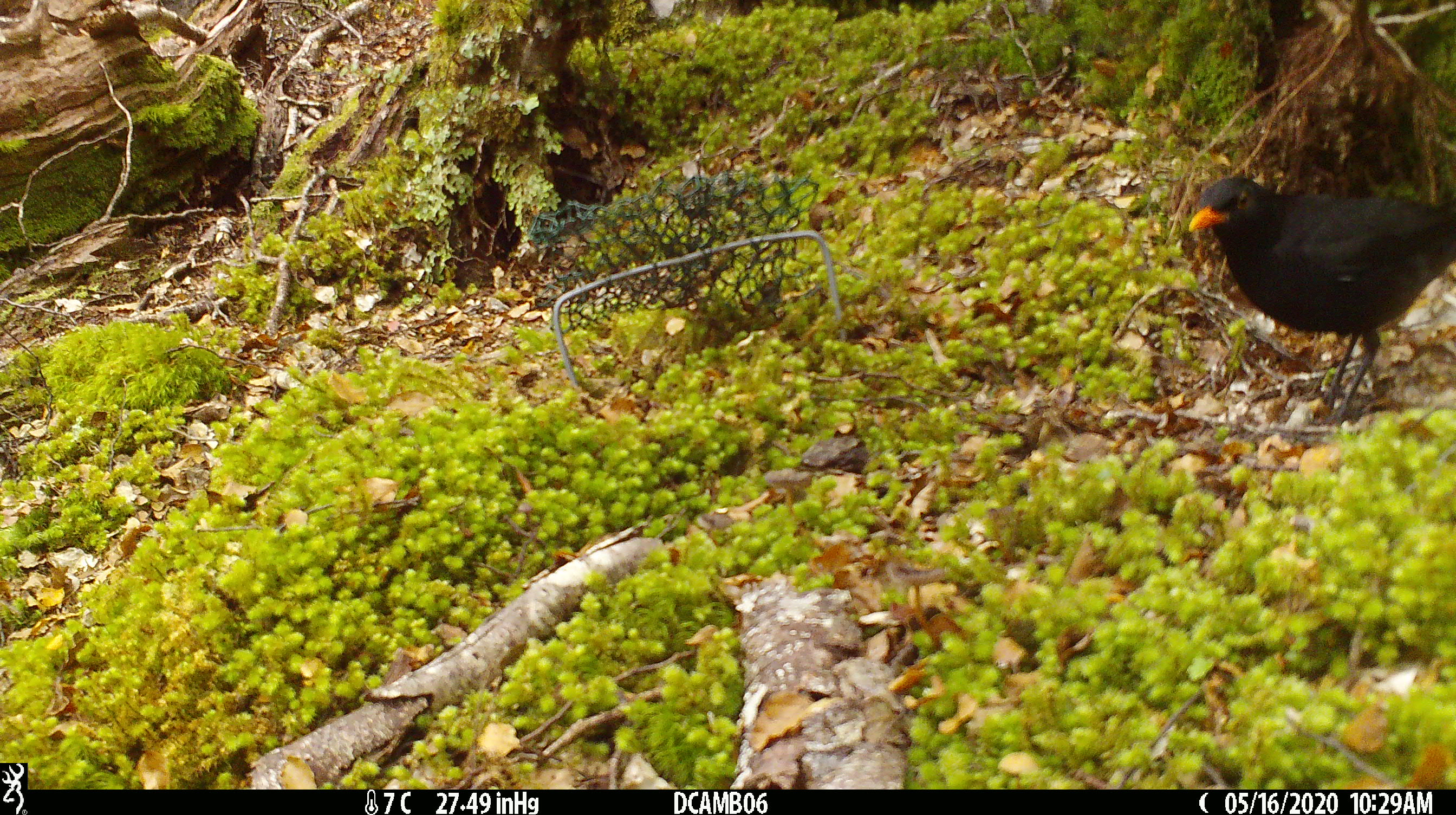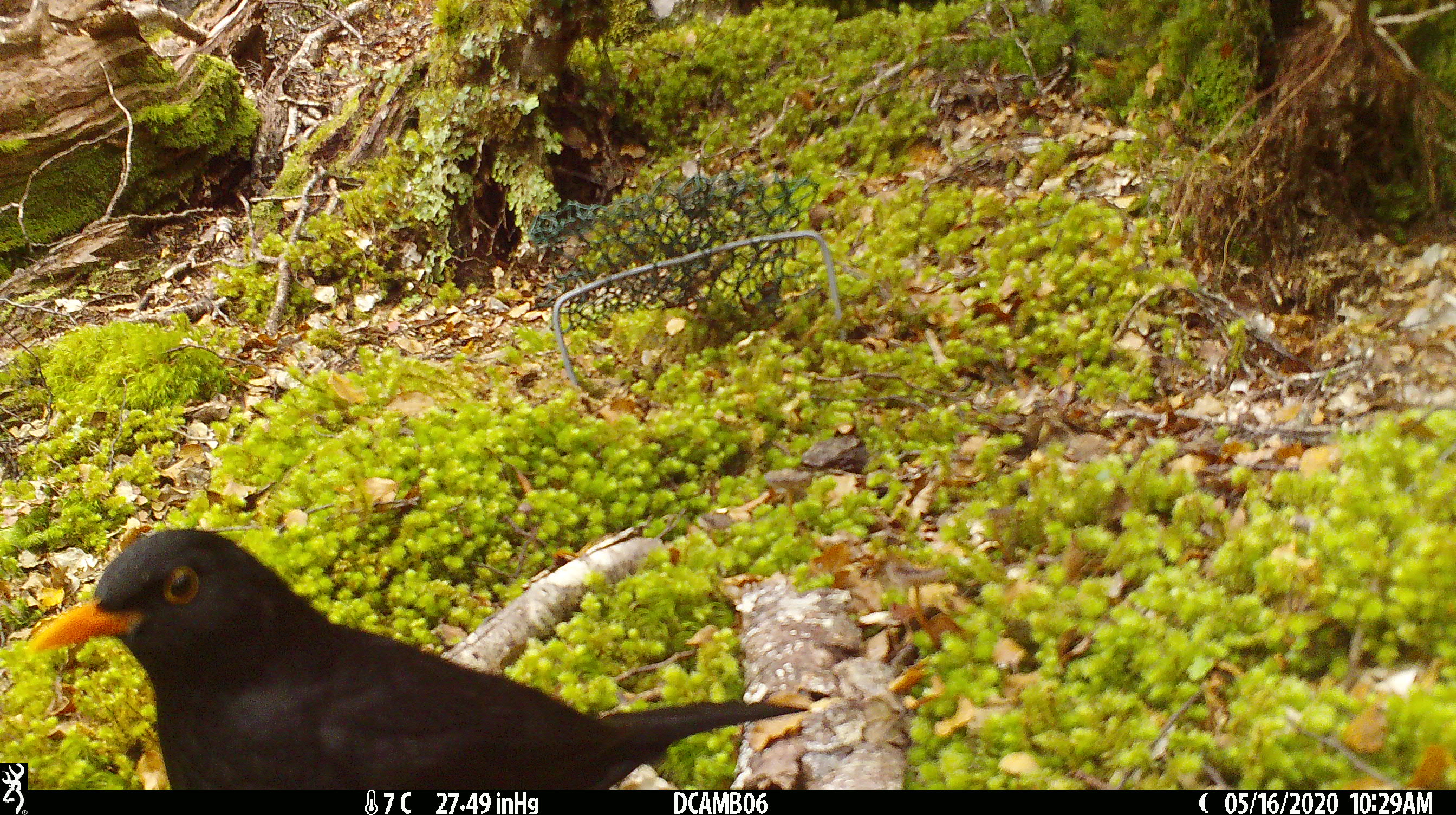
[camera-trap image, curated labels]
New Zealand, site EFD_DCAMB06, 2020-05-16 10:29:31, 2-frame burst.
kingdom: Animalia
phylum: Chordata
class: Aves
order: Passeriformes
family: Turdidae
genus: Turdus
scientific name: Turdus merula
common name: eurasian blackbird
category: blackbird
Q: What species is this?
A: Blackbird (eurasian blackbird) (Turdus merula).